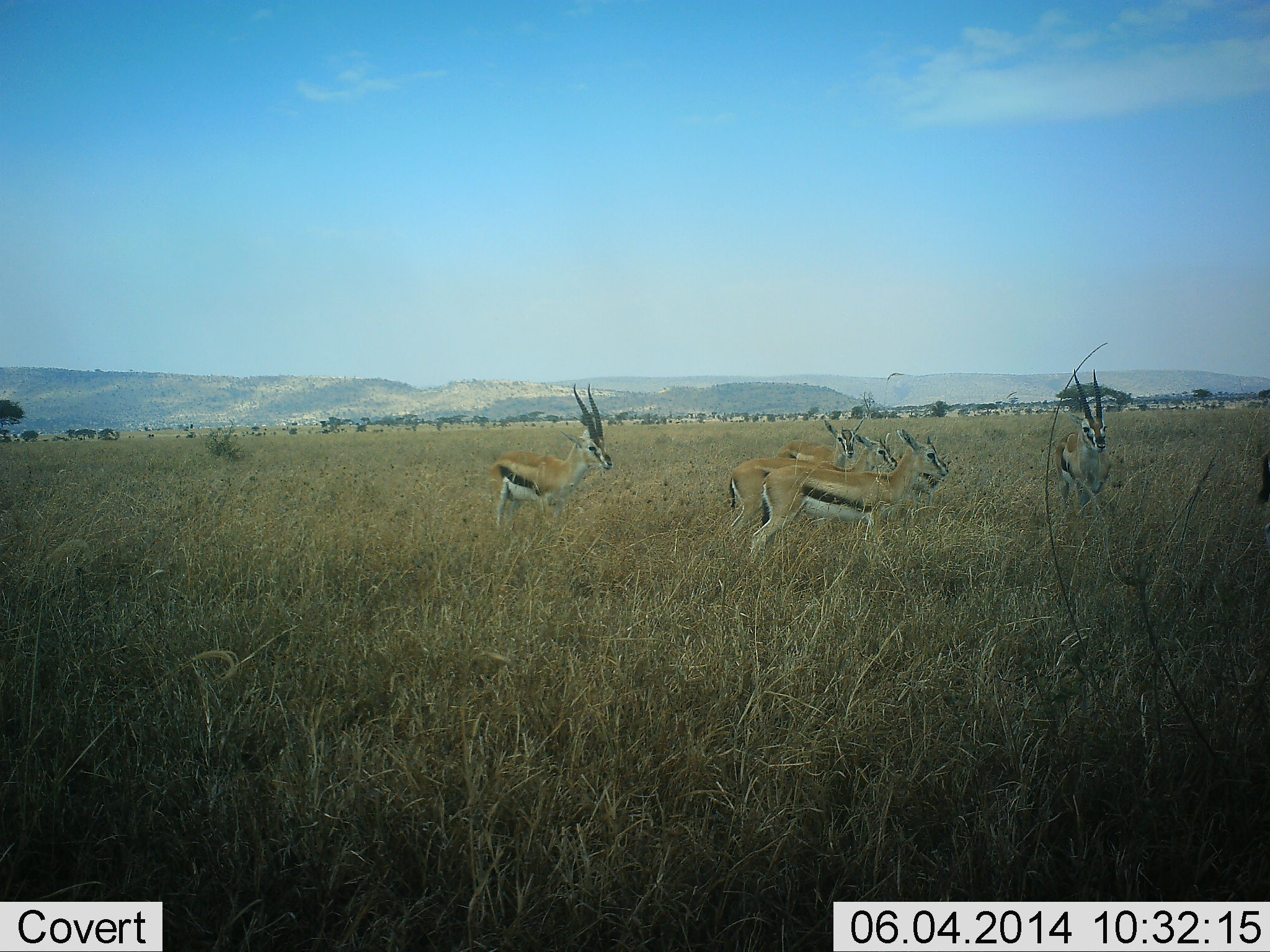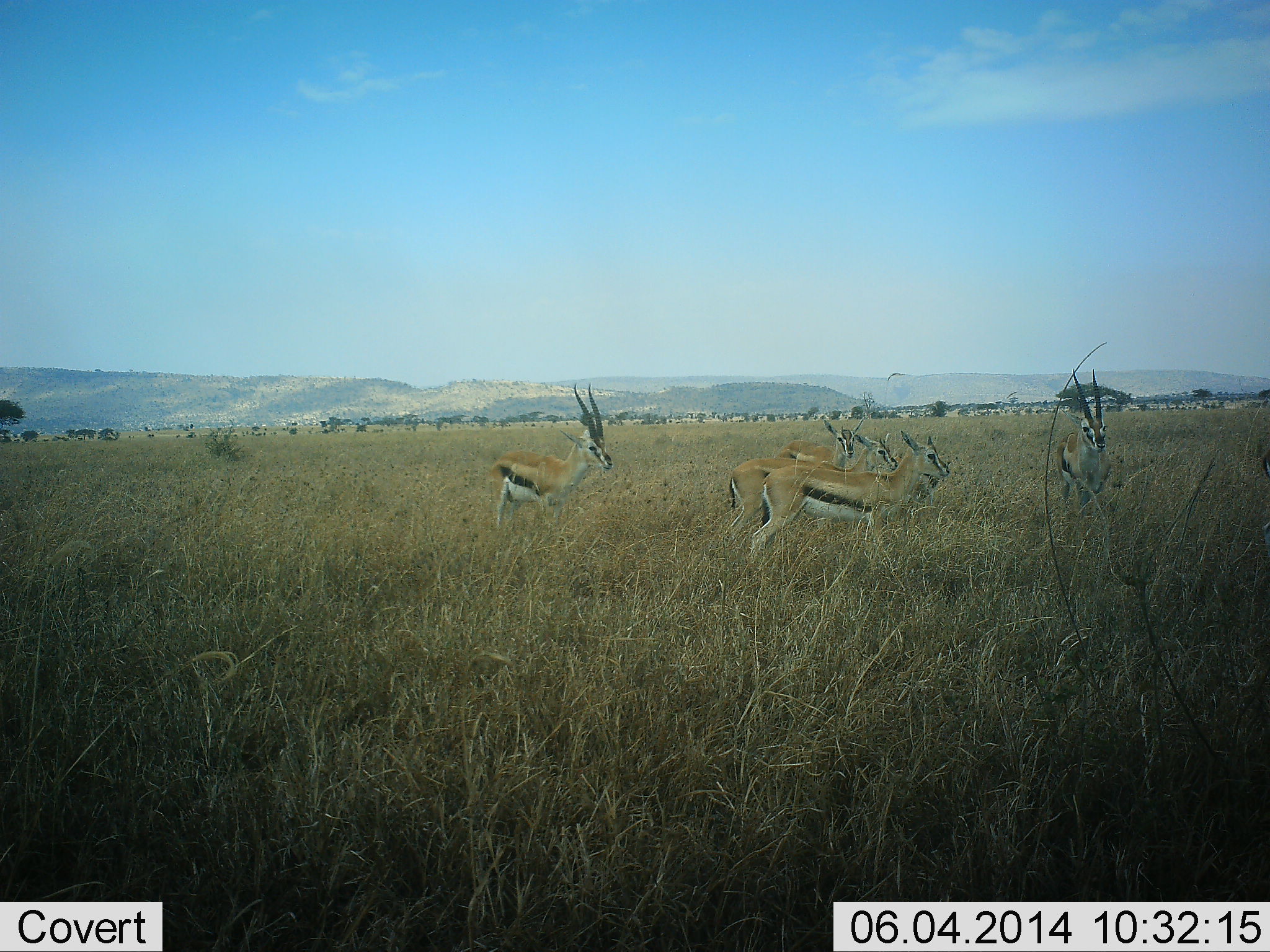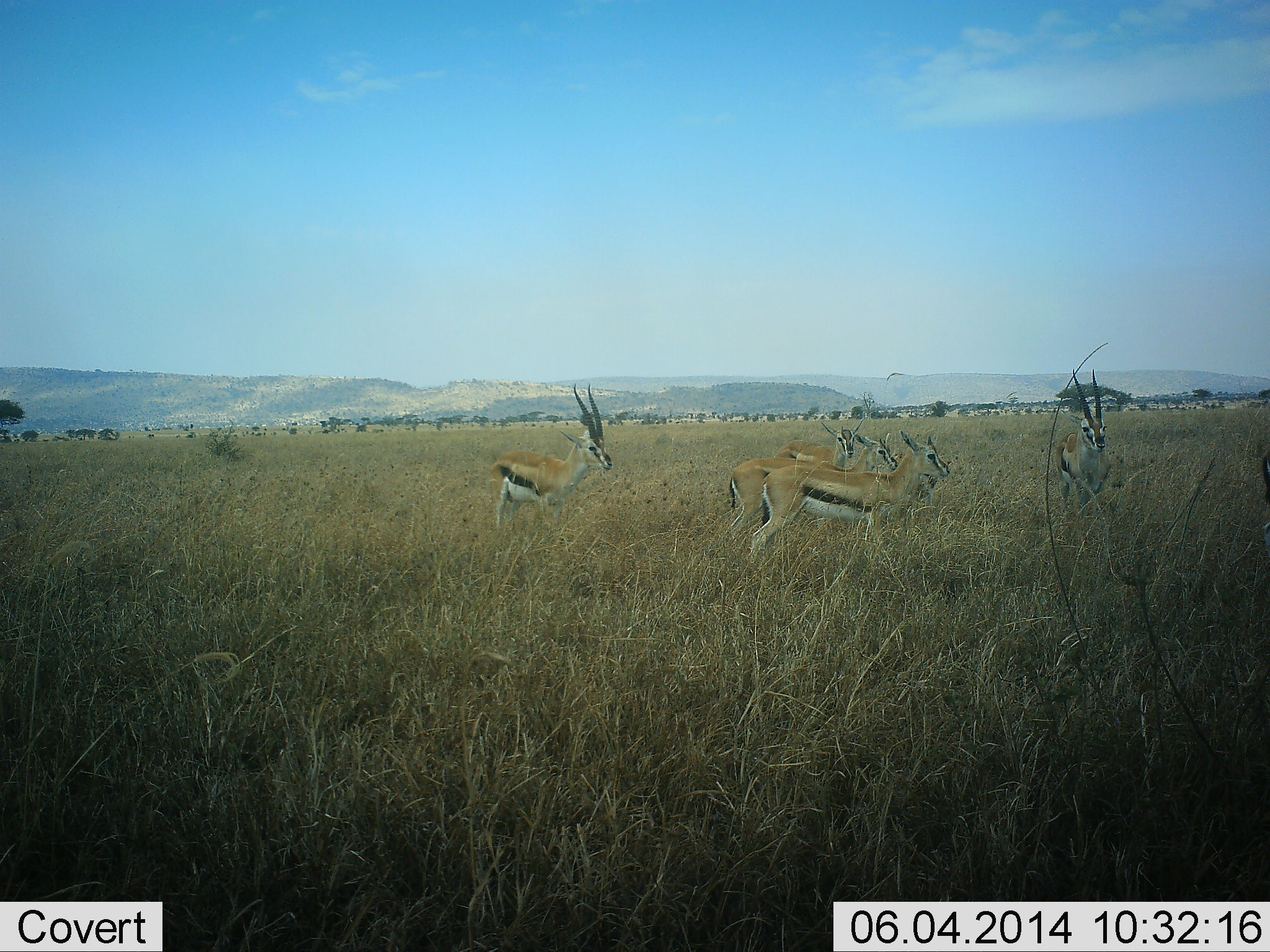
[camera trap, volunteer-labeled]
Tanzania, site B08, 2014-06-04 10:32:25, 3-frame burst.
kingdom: Animalia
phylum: Chordata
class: Mammalia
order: Artiodactyla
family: Bovidae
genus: Eudorcas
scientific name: Eudorcas thomsonii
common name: thomson's gazelle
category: gazellethomsons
Gazellethomsons (thomson's gazelle) (Eudorcas thomsonii), count 5. Behavior (volunteer vote fractions): standing 100%, resting 0%, moving 0%, interacting 0%. Young present (vote fraction): 0%. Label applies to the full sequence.